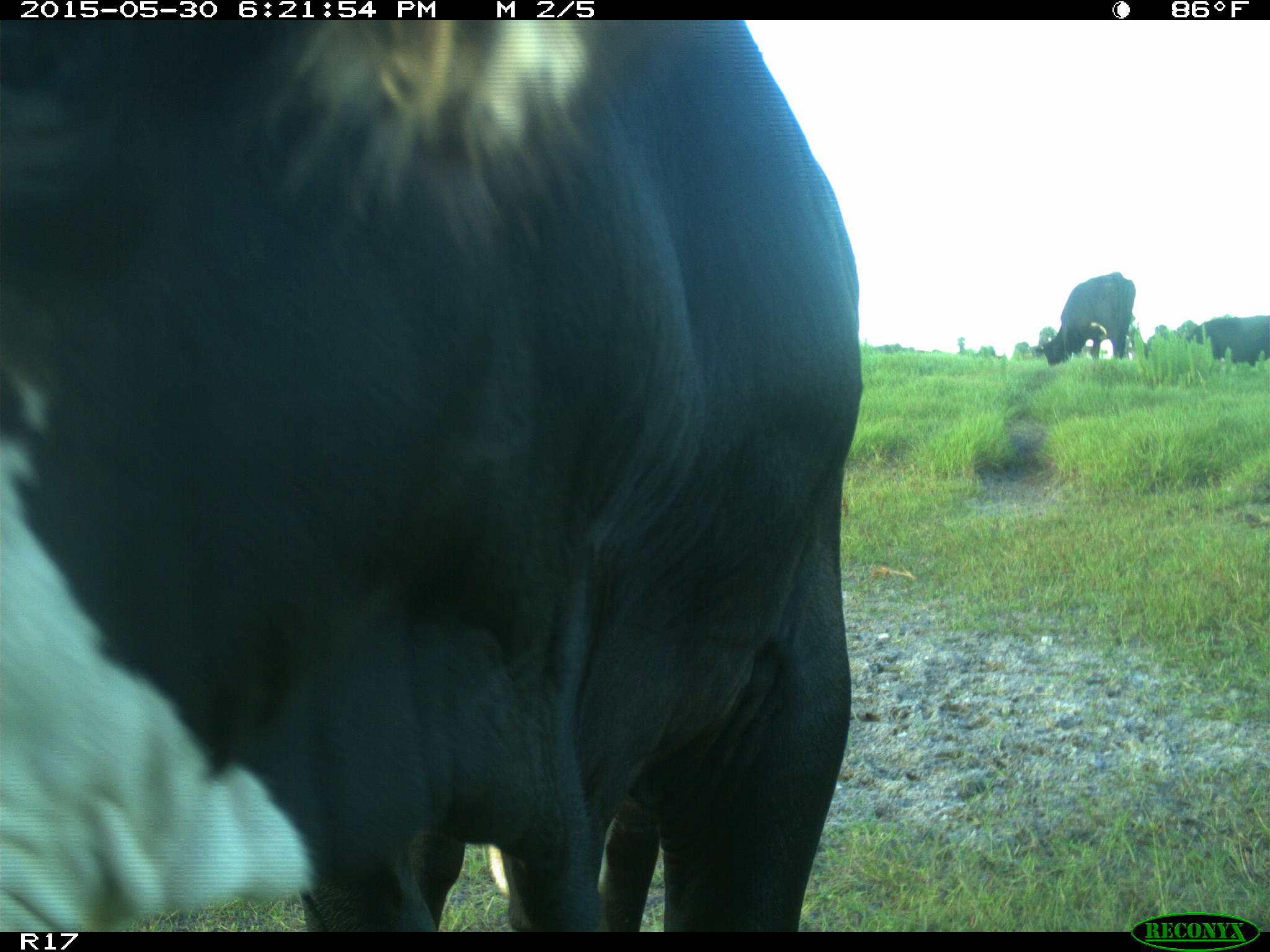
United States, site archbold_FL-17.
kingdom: Animalia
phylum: Chordata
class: Mammalia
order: Artiodactyla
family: Bovidae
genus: Bos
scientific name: Bos taurus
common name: domestic cow